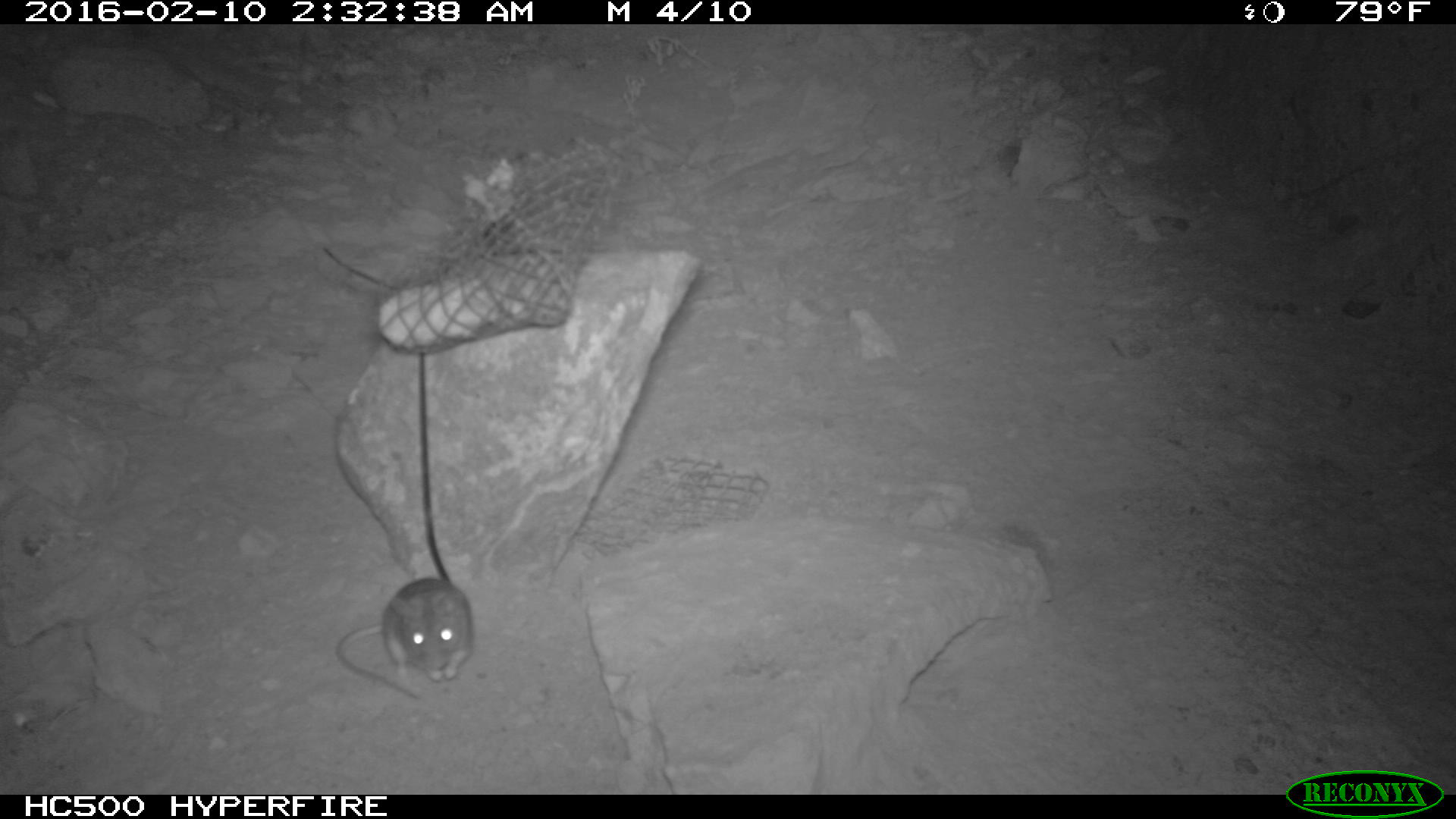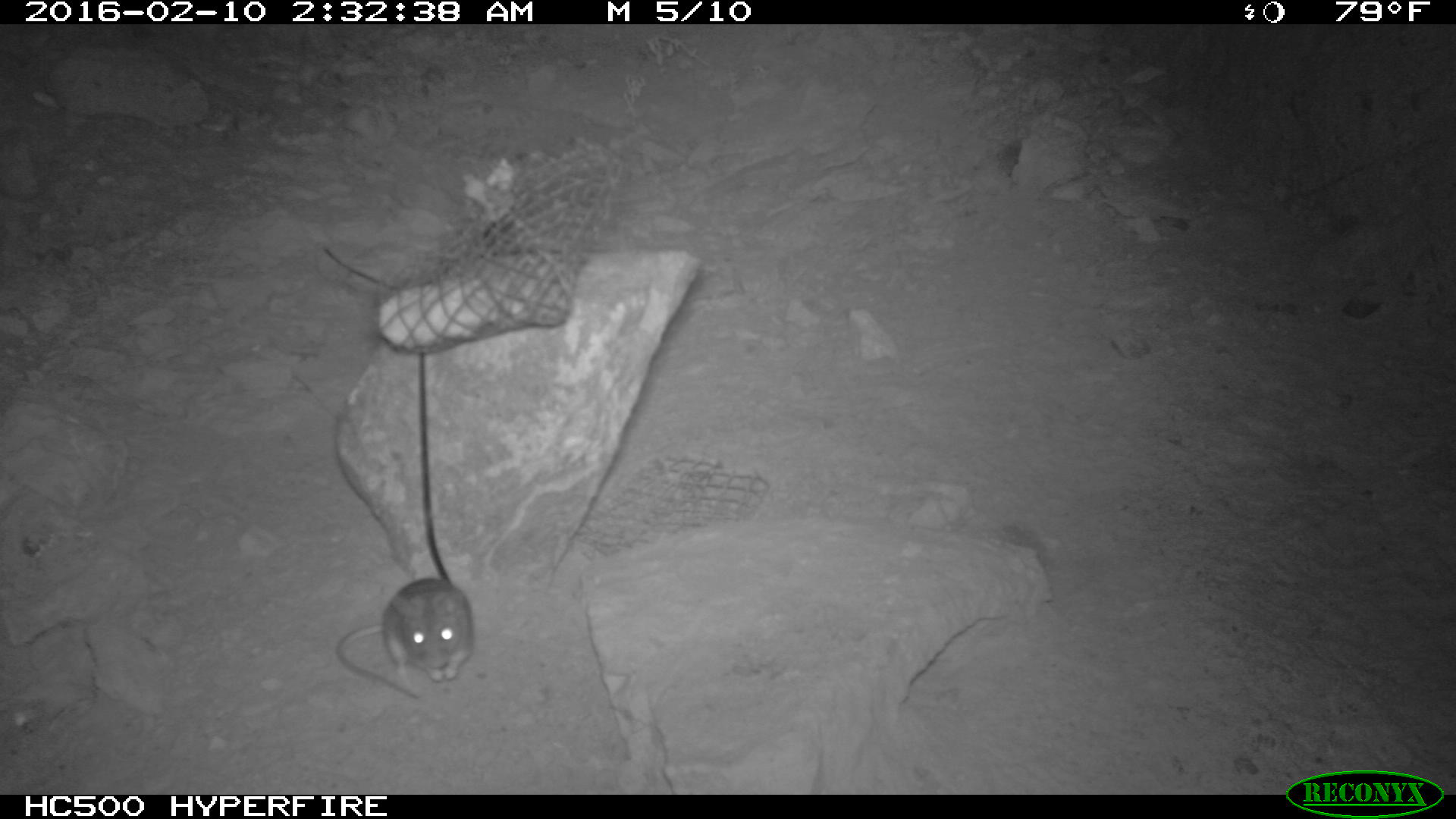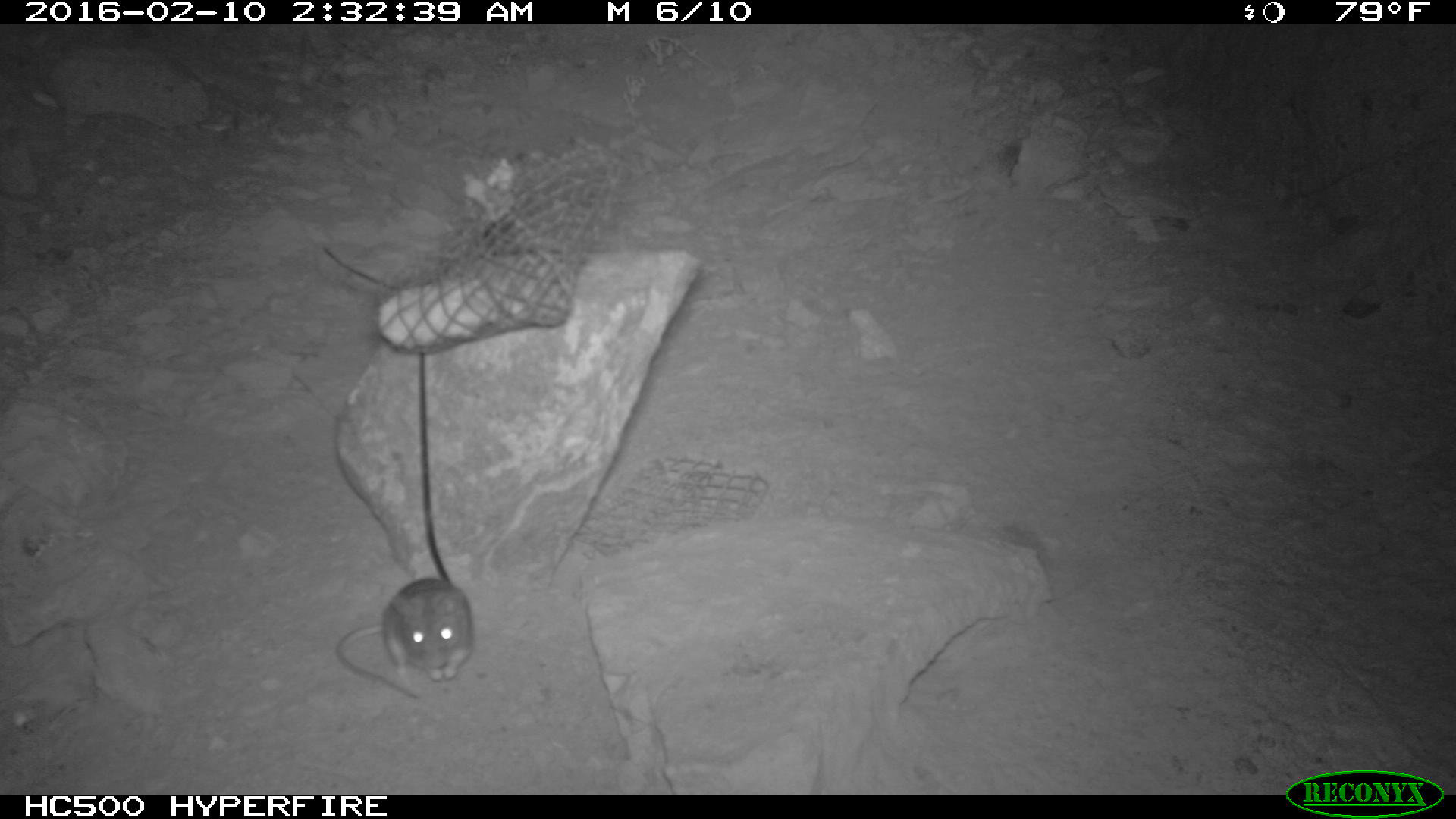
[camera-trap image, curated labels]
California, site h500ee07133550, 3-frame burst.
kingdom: Animalia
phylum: Chordata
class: Mammalia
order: Rodentia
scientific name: Rodentia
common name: rodent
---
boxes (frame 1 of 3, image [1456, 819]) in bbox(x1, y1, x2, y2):
rodent: bbox(335, 576, 472, 701)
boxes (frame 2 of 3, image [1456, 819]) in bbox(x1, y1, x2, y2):
rodent: bbox(336, 576, 471, 699)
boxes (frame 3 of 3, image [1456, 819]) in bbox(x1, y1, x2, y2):
rodent: bbox(334, 577, 472, 698)